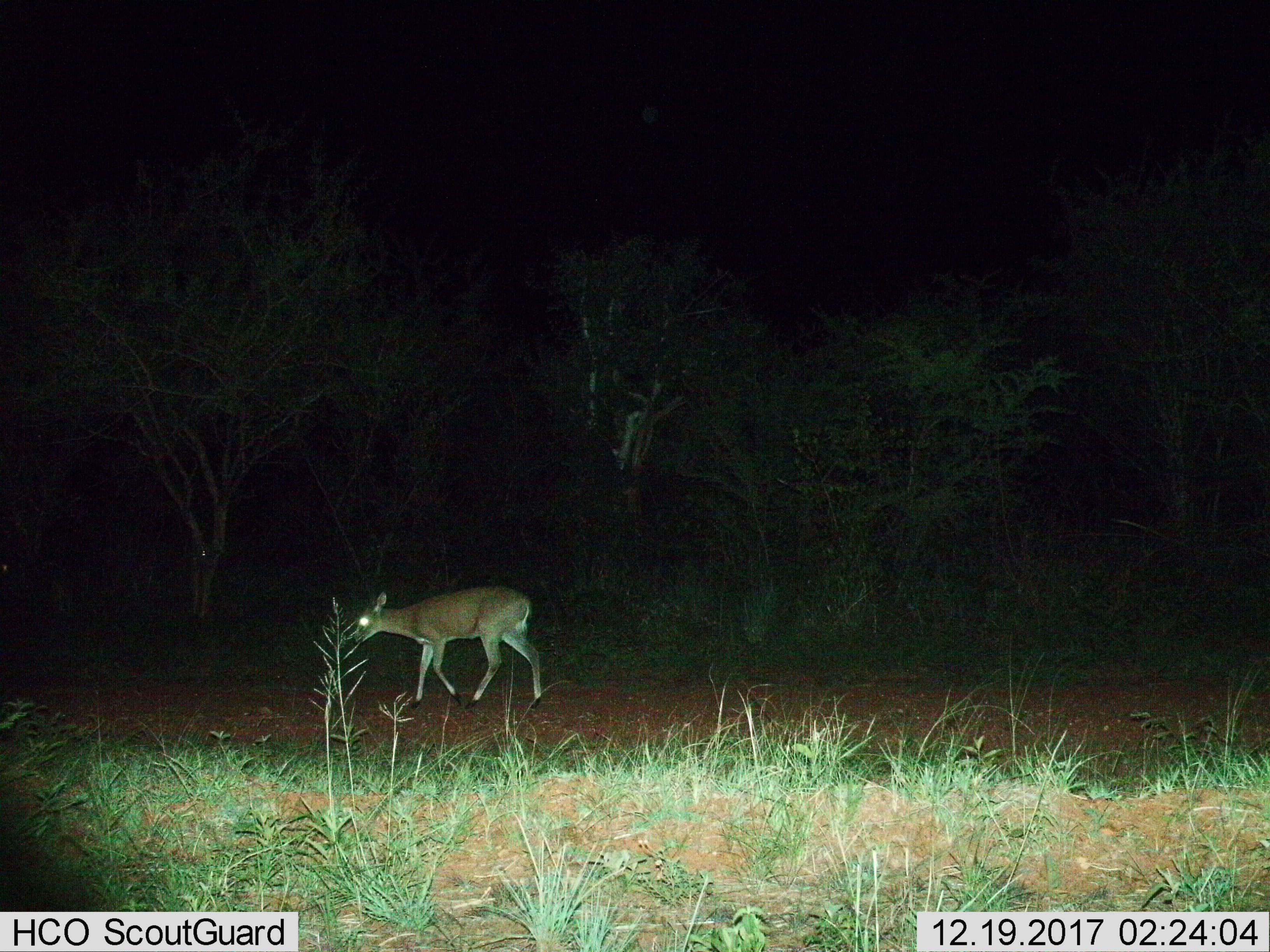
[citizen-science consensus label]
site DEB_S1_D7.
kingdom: Animalia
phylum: Chordata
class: Mammalia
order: Artiodactyla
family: Bovidae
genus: Sylvicapra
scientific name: Sylvicapra grimmia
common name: common duiker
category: duikercommongrey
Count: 1.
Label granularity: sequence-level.